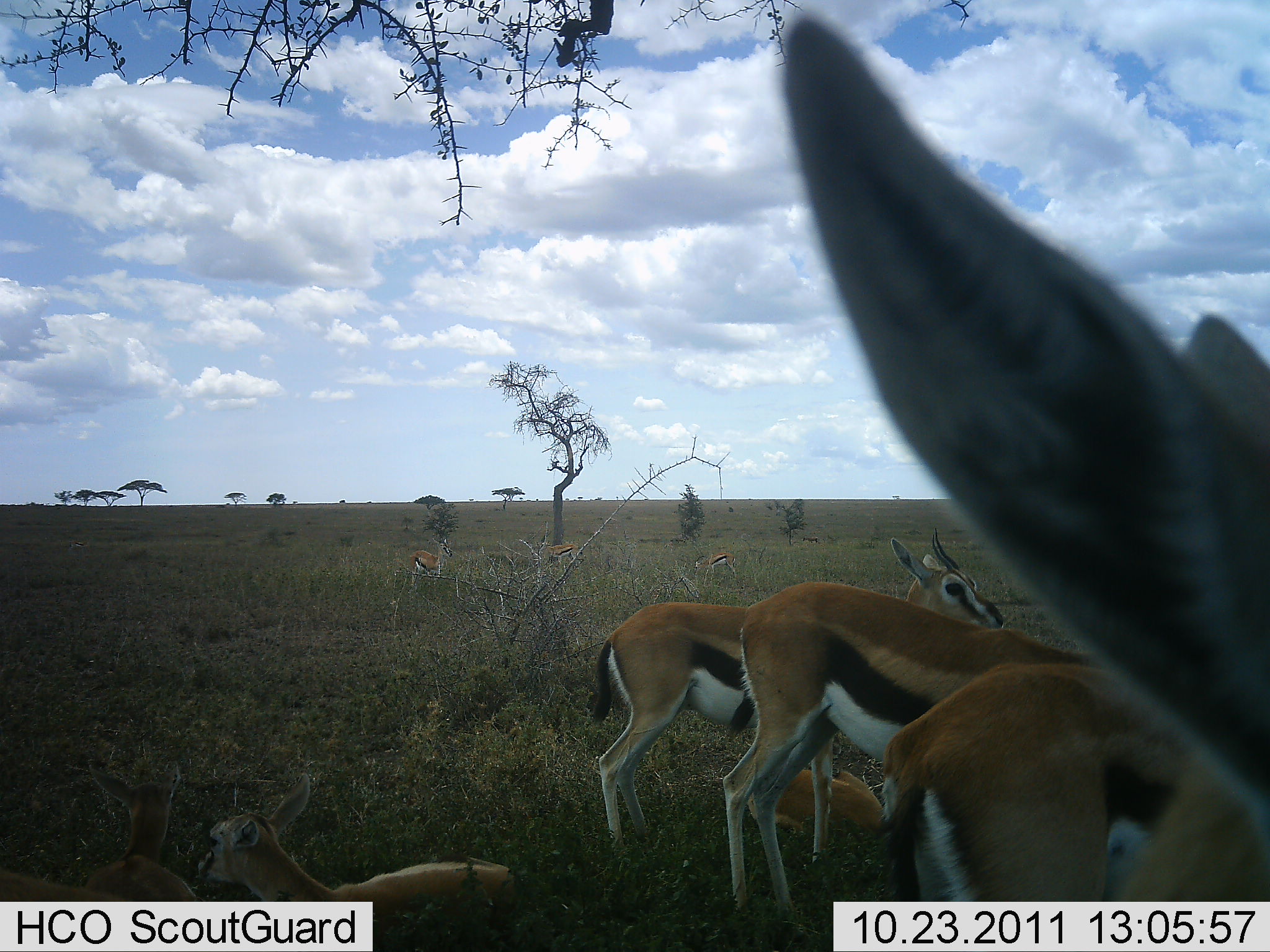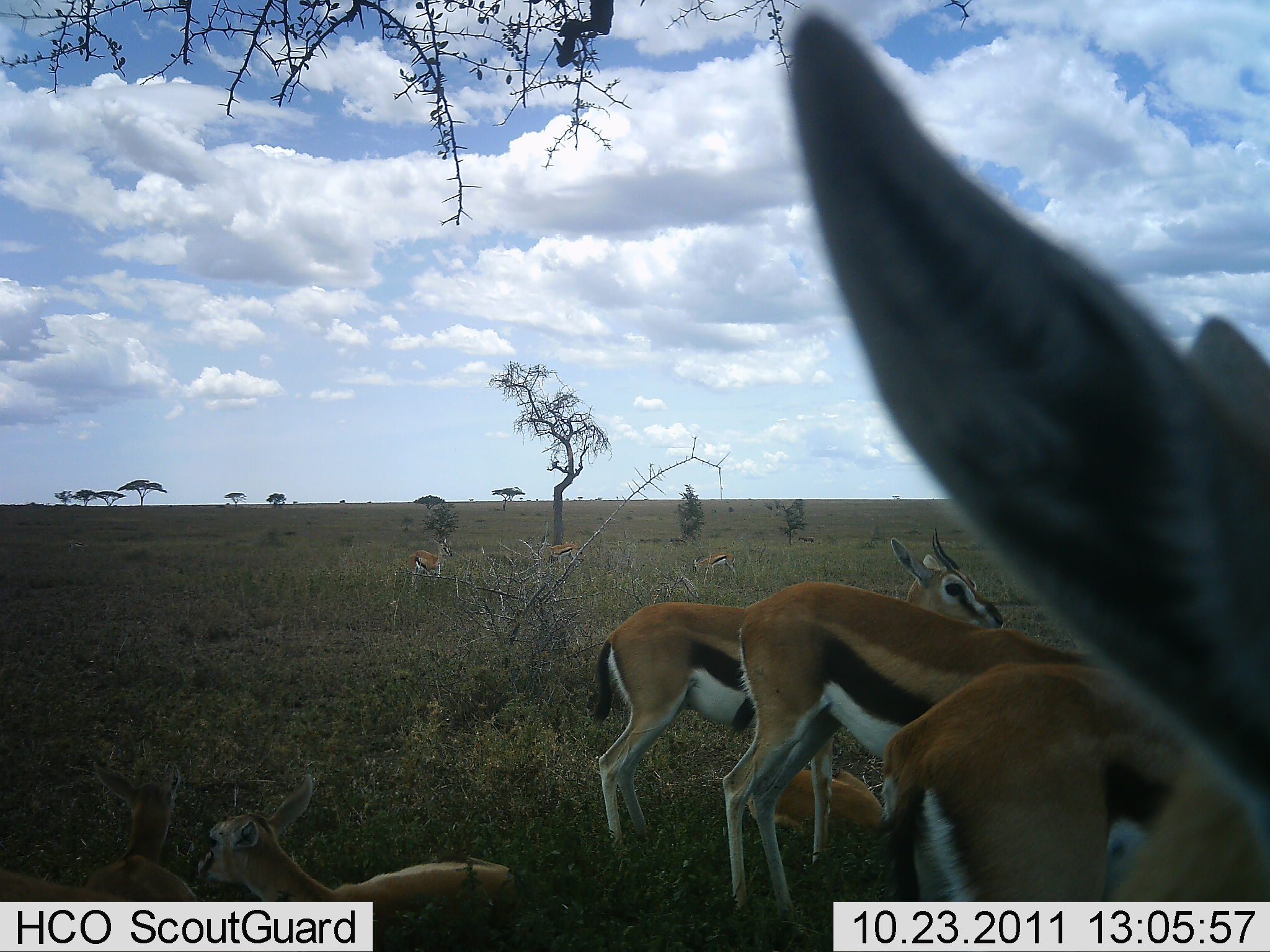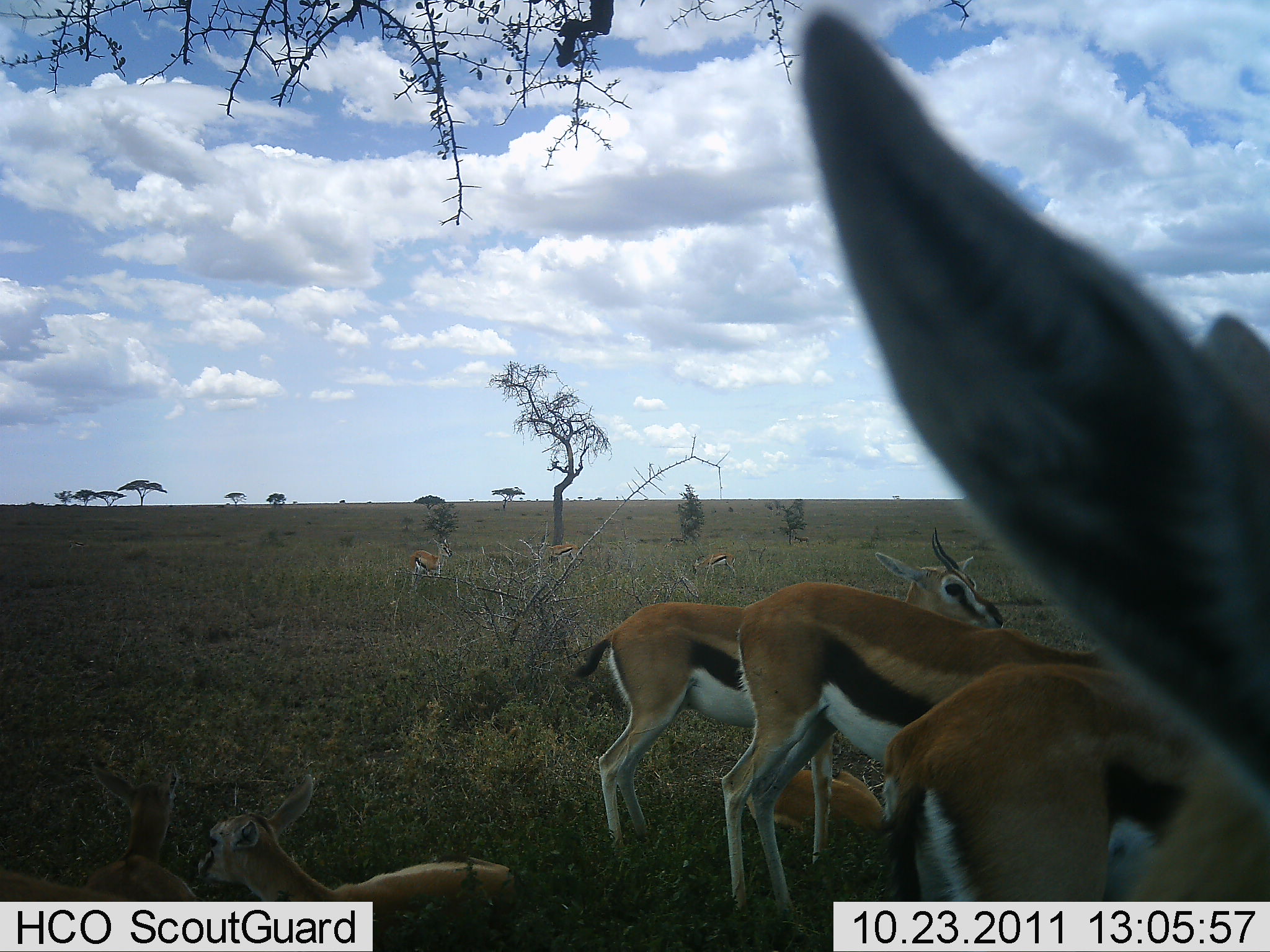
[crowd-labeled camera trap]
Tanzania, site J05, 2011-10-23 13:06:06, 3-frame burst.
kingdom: Animalia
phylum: Chordata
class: Mammalia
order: Artiodactyla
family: Bovidae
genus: Eudorcas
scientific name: Eudorcas thomsonii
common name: thomson's gazelle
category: gazellethomsons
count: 9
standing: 100%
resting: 46%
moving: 0%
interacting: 0%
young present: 31%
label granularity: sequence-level